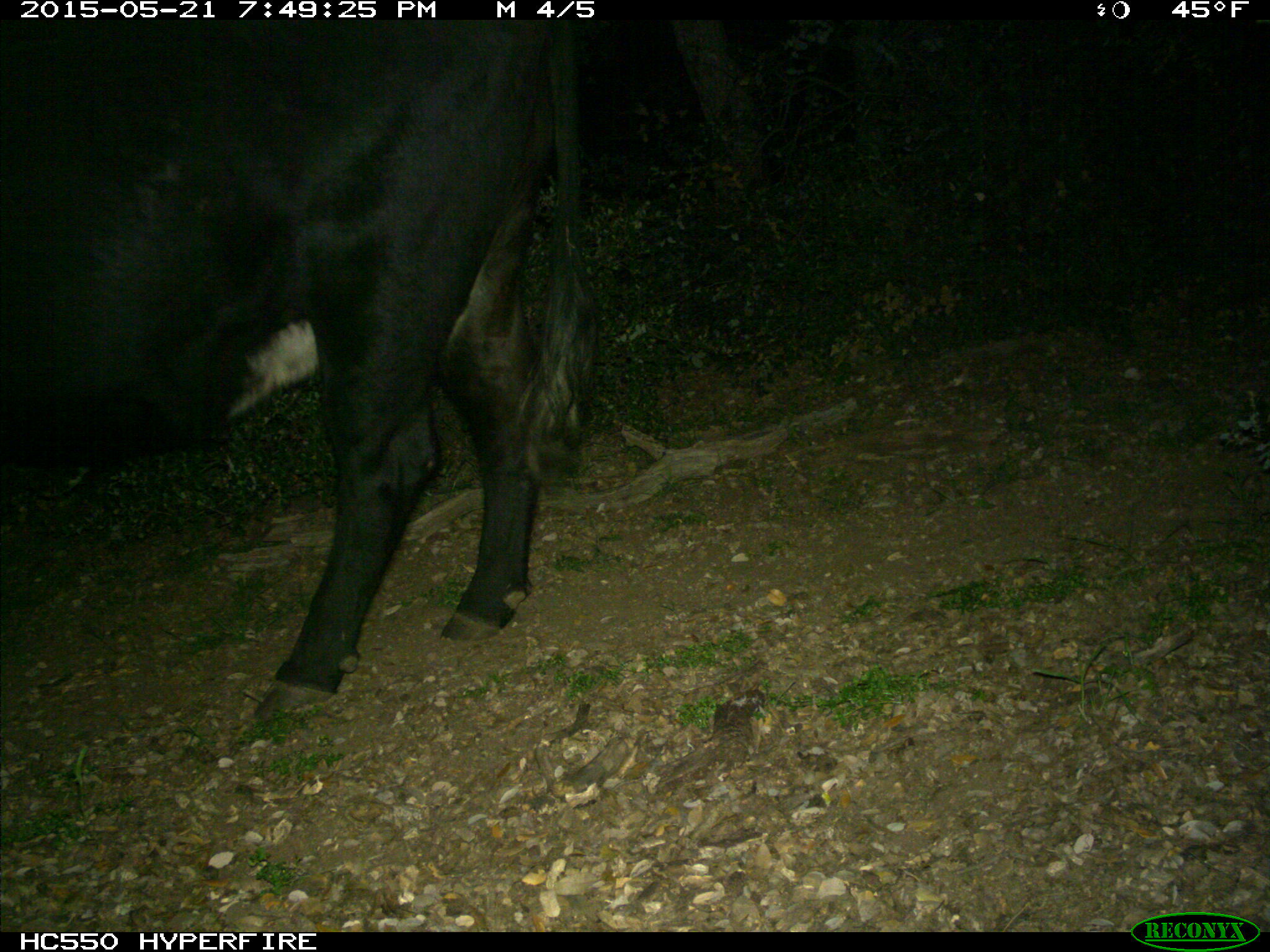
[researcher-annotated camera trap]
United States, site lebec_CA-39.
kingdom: Animalia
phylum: Chordata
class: Mammalia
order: Artiodactyla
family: Bovidae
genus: Bos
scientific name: Bos taurus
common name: domestic cow